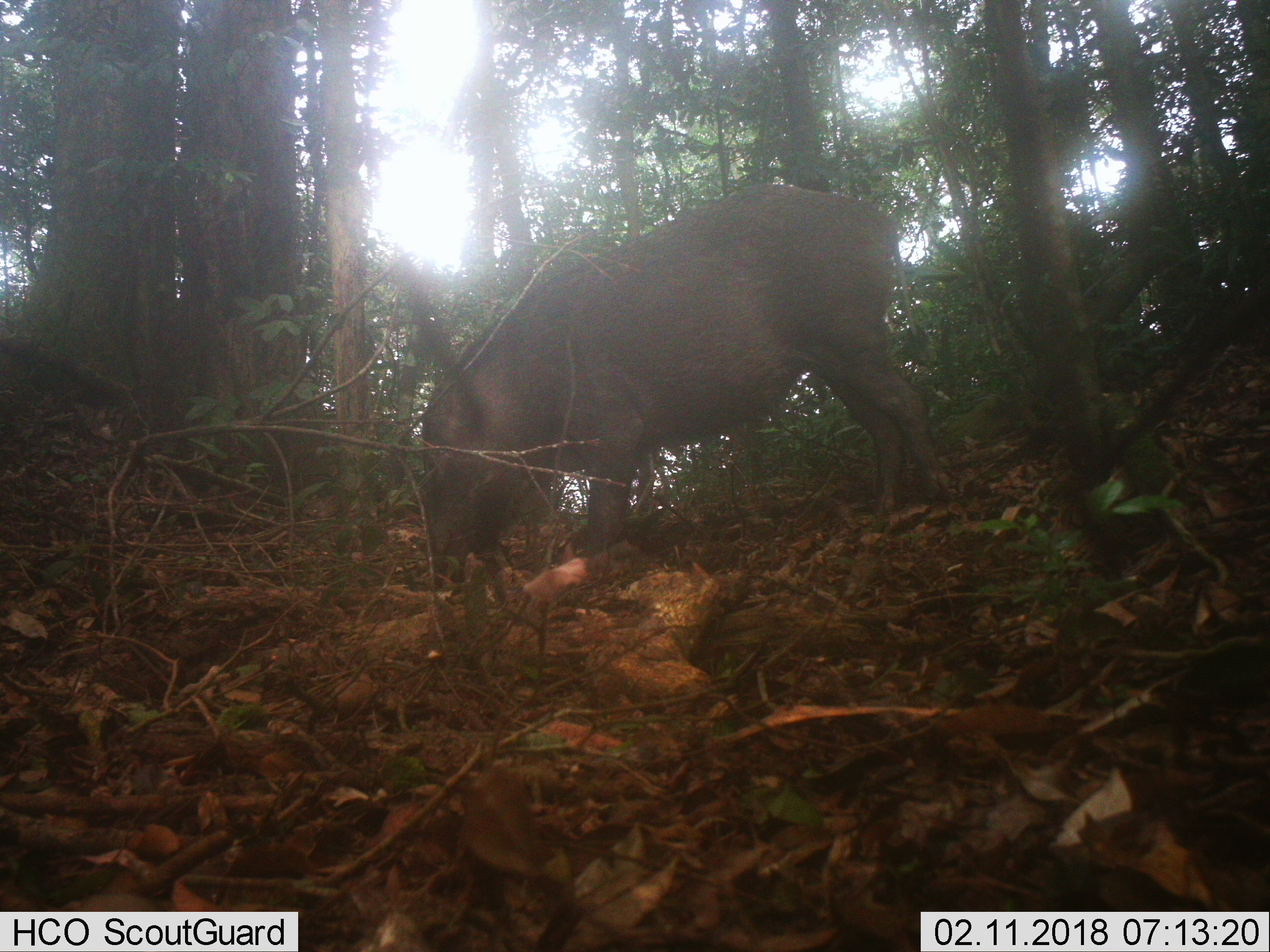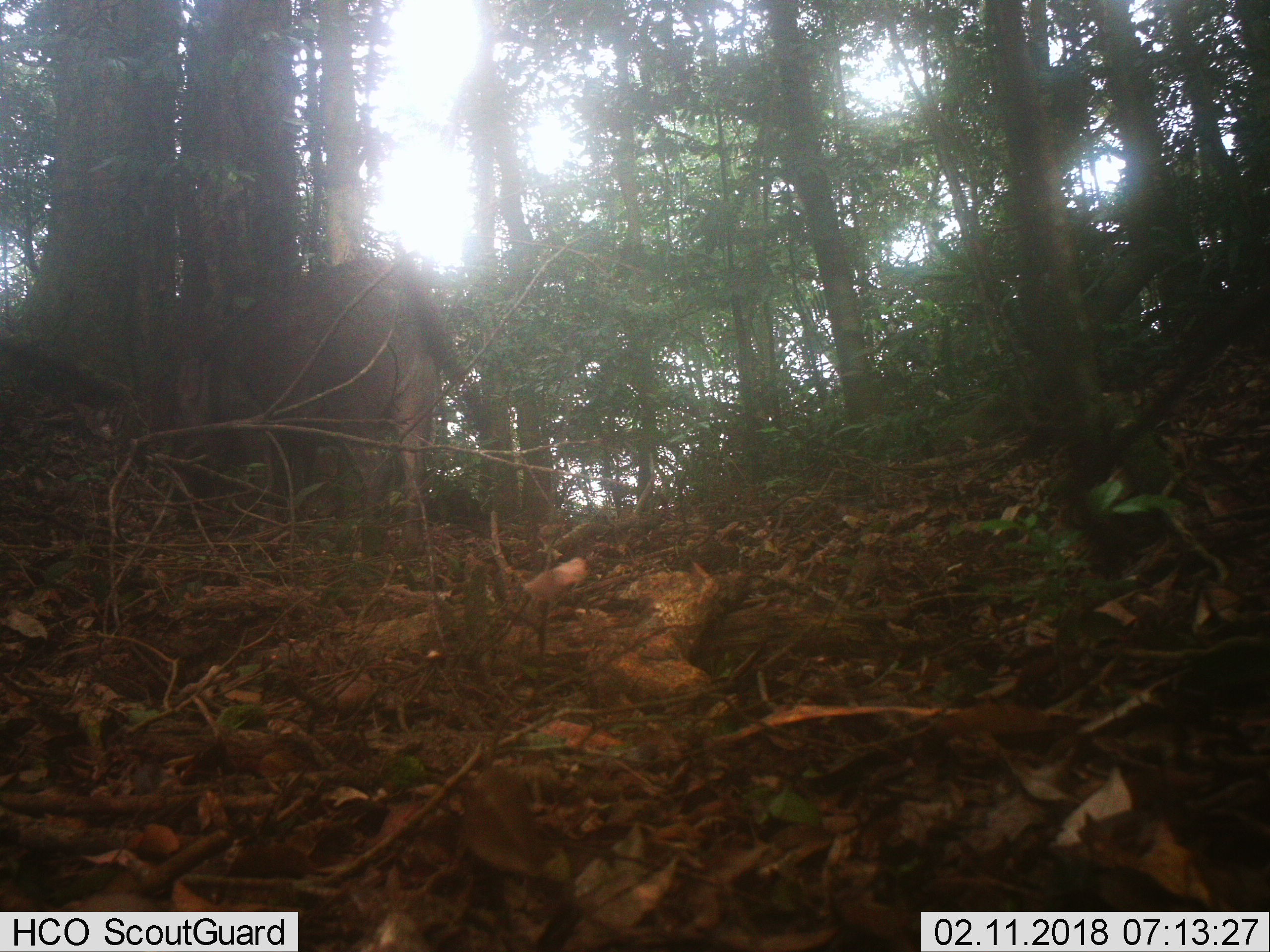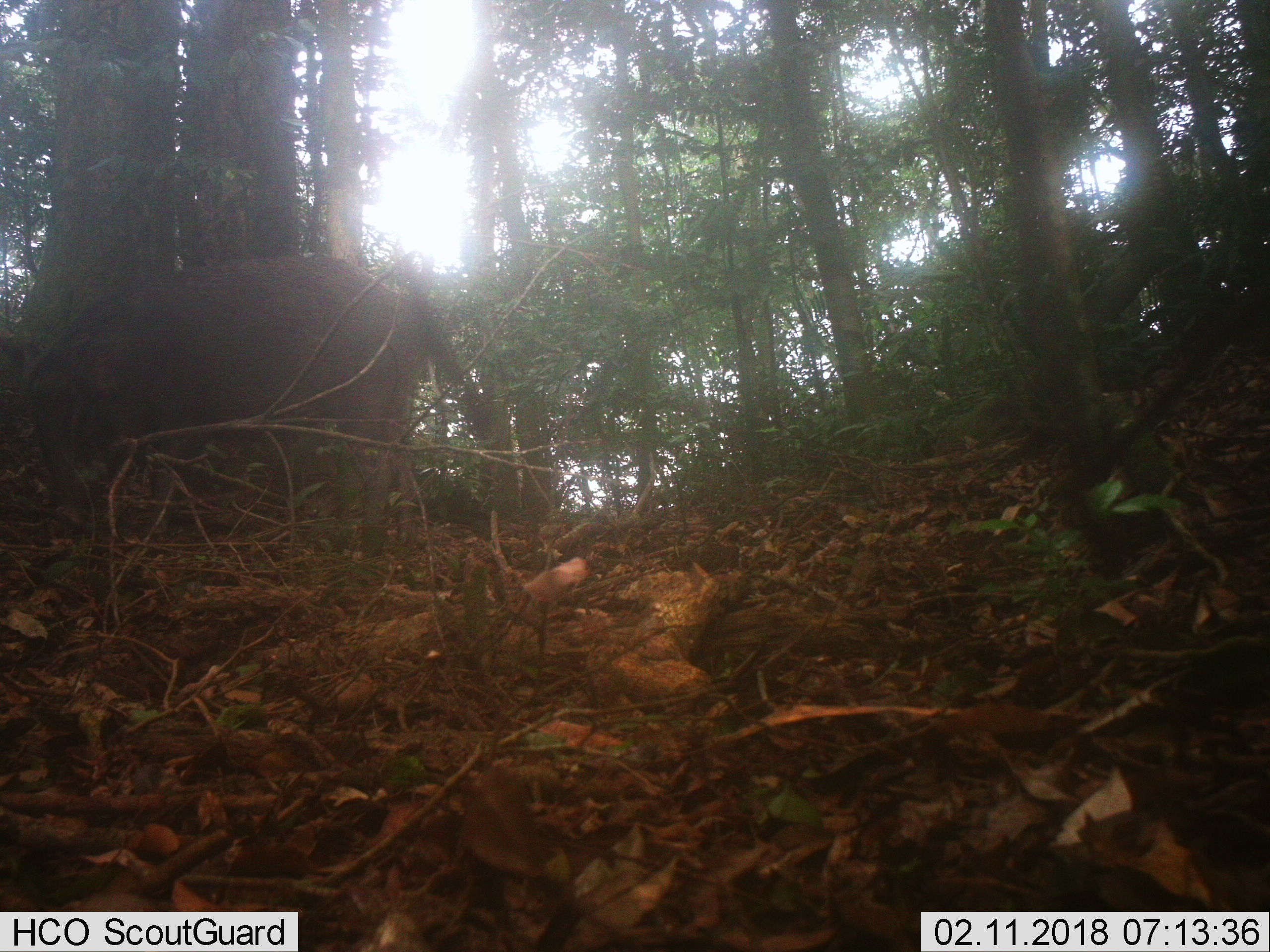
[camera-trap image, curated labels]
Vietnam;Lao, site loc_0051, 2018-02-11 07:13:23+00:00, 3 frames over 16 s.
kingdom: Animalia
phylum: Chordata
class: Mammalia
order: Artiodactyla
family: Suidae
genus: Sus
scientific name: Sus scrofa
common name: eurasian wild pig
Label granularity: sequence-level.